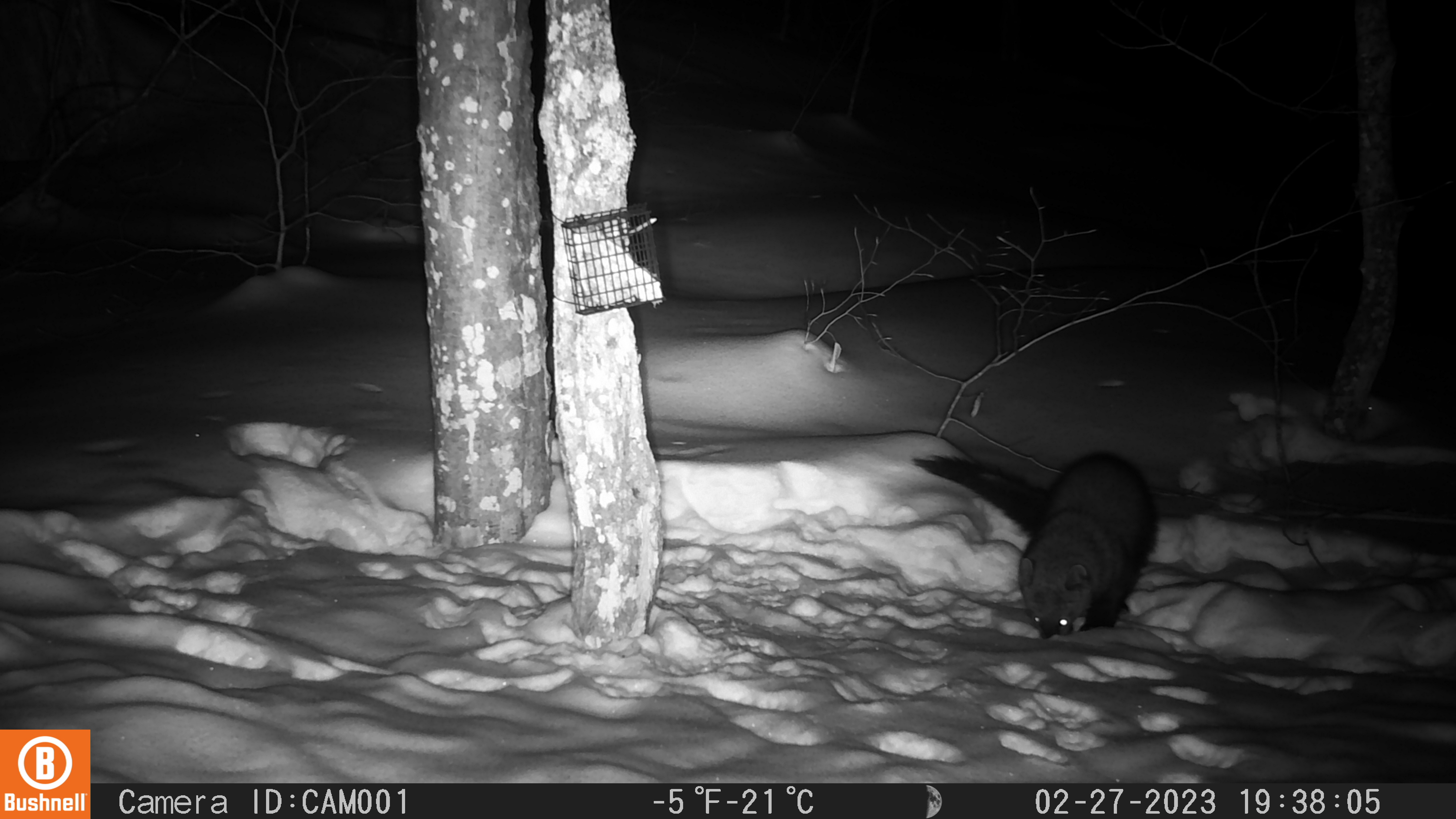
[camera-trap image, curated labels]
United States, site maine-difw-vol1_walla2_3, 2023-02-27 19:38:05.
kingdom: Animalia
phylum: Chordata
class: Mammalia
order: Carnivora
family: Mustelidae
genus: Pekania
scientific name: Pekania pennanti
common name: fisher